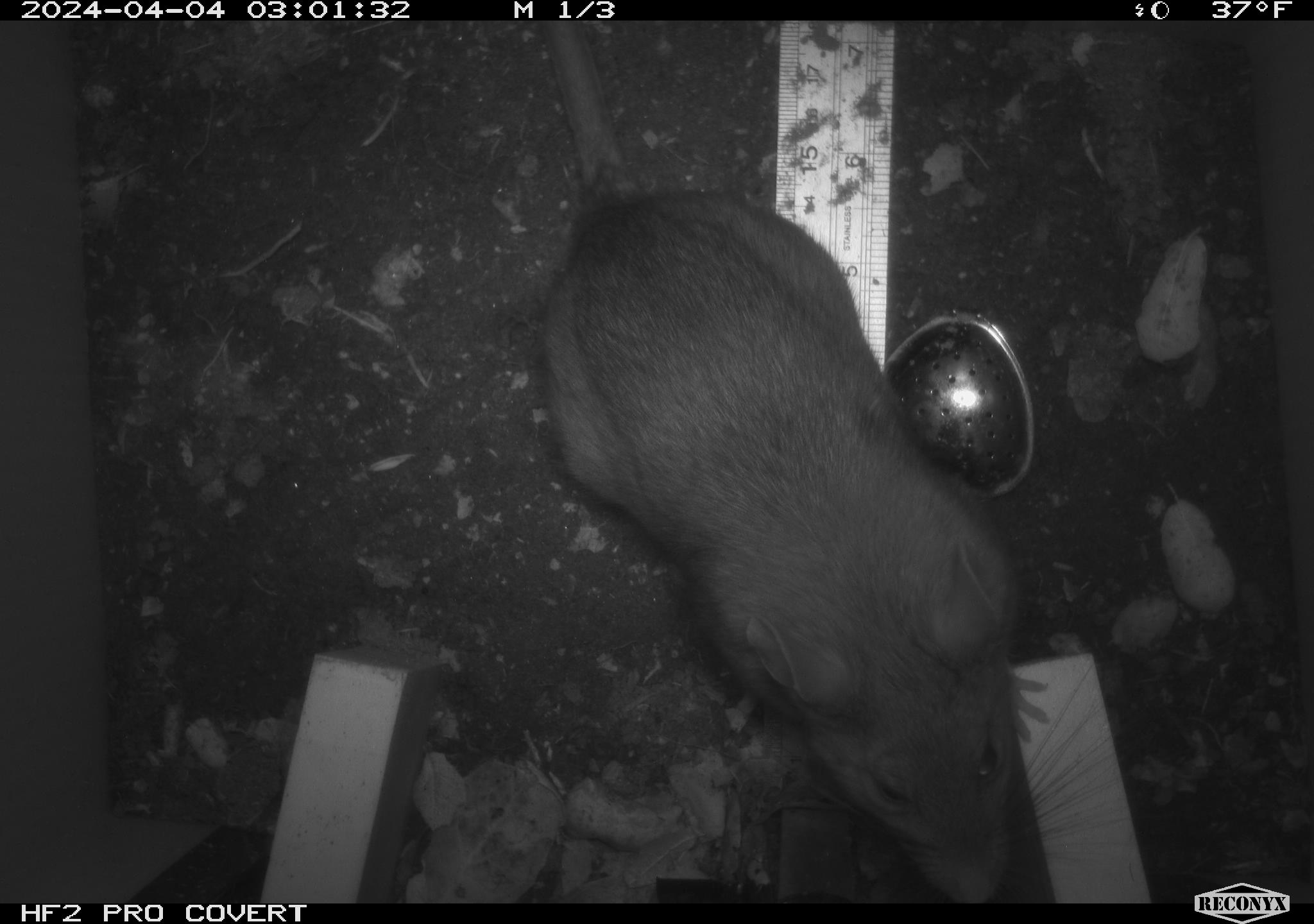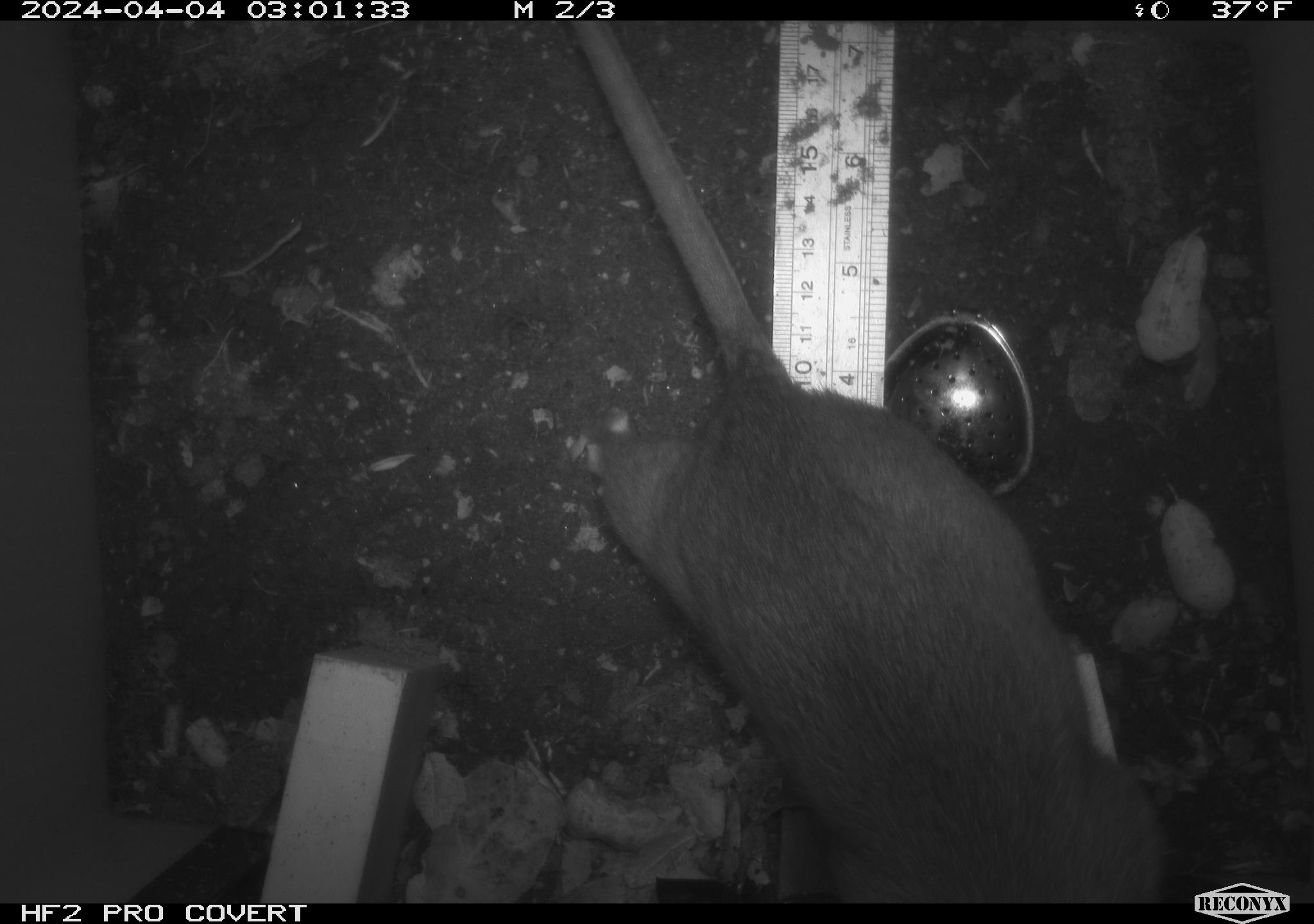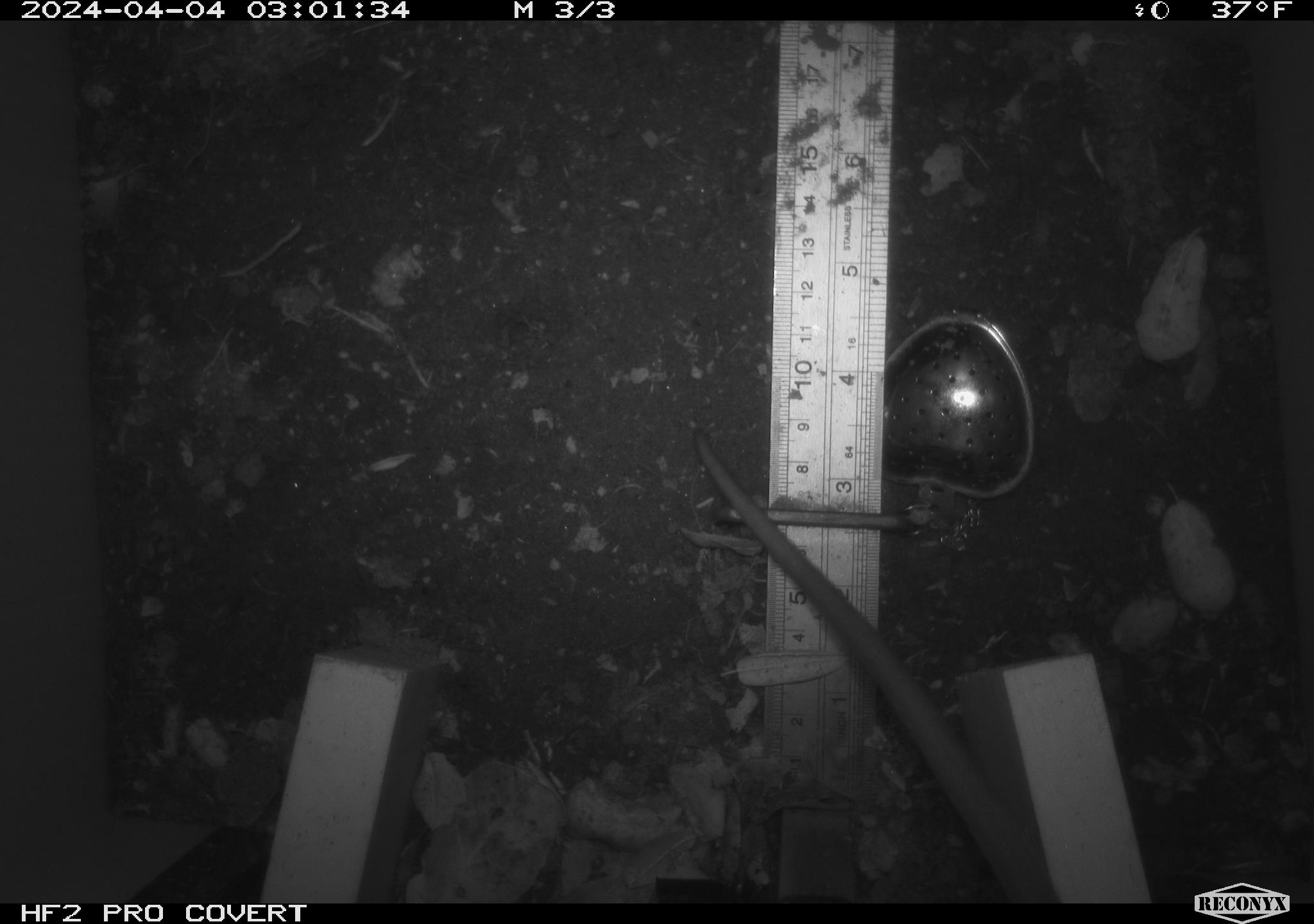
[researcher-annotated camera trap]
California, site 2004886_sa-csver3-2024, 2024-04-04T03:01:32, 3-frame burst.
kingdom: Animalia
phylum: Chordata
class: Mammalia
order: Rodentia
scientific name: Rodentia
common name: rodent